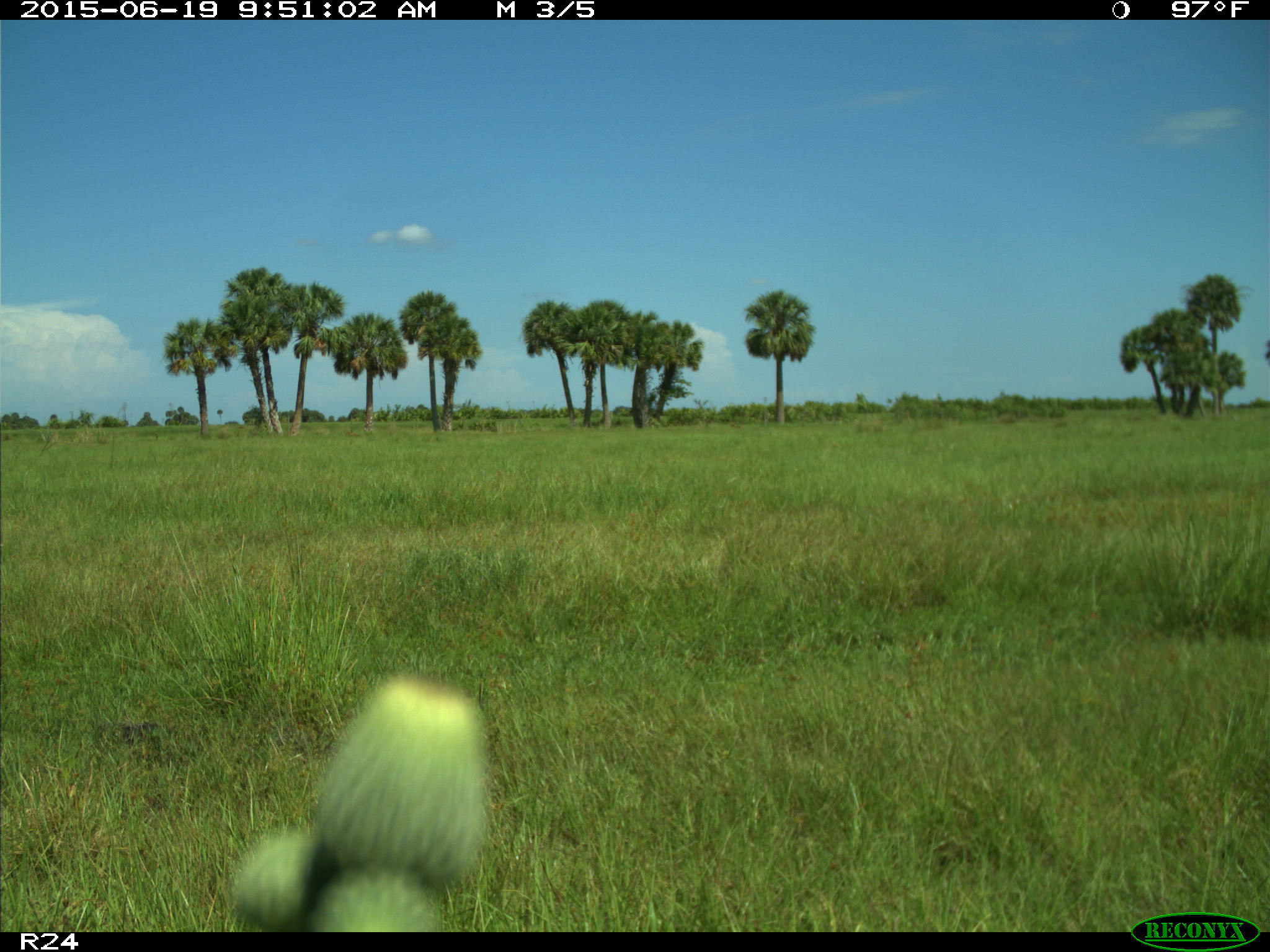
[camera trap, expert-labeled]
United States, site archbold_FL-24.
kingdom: Animalia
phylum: Chordata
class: Mammalia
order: Artiodactyla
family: Bovidae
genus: Bos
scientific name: Bos taurus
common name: domestic cow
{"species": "Bos taurus (domestic cow)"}